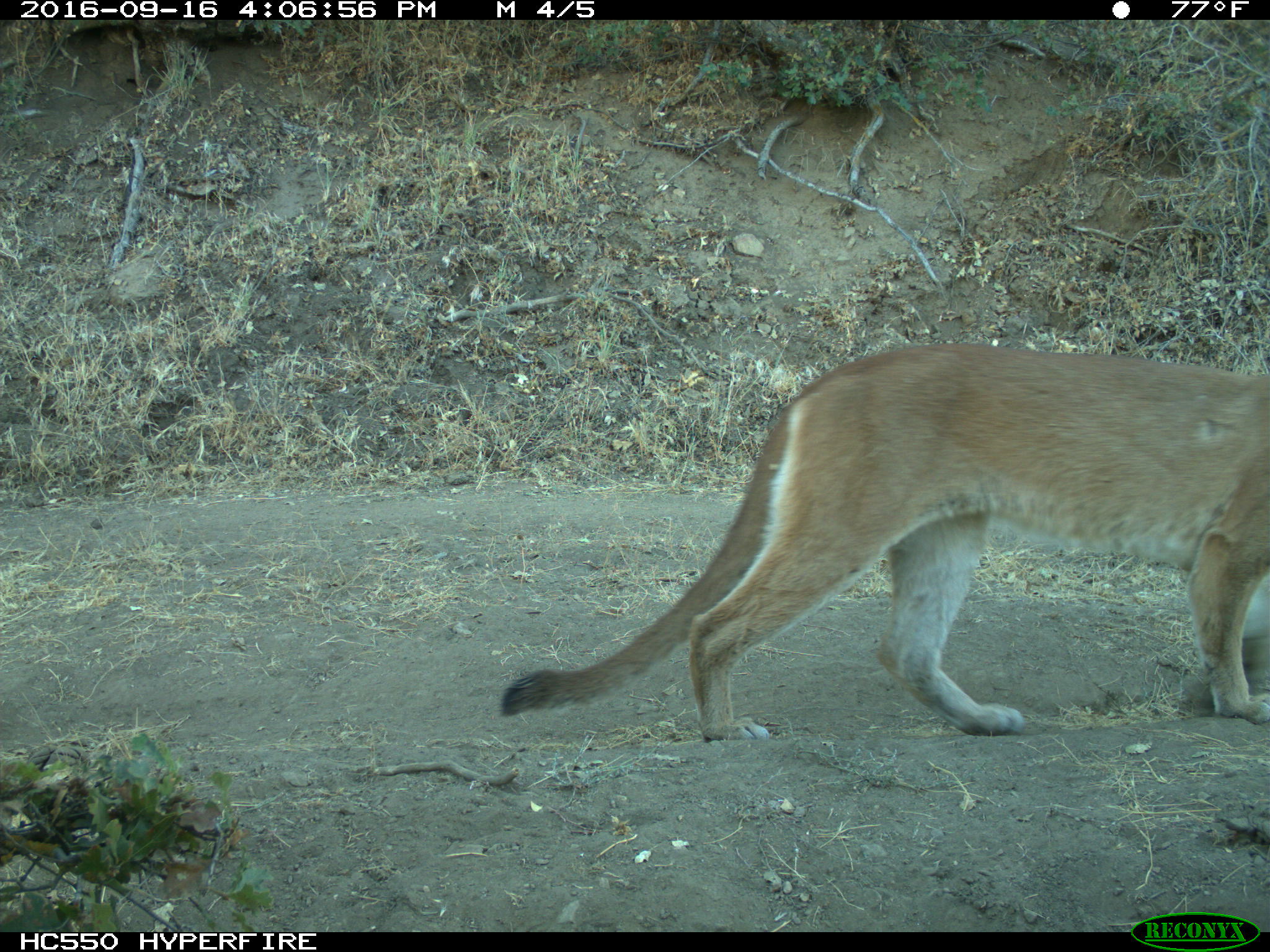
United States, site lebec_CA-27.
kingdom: Animalia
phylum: Chordata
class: Mammalia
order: Carnivora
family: Felidae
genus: Puma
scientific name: Puma concolor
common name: mountain lion